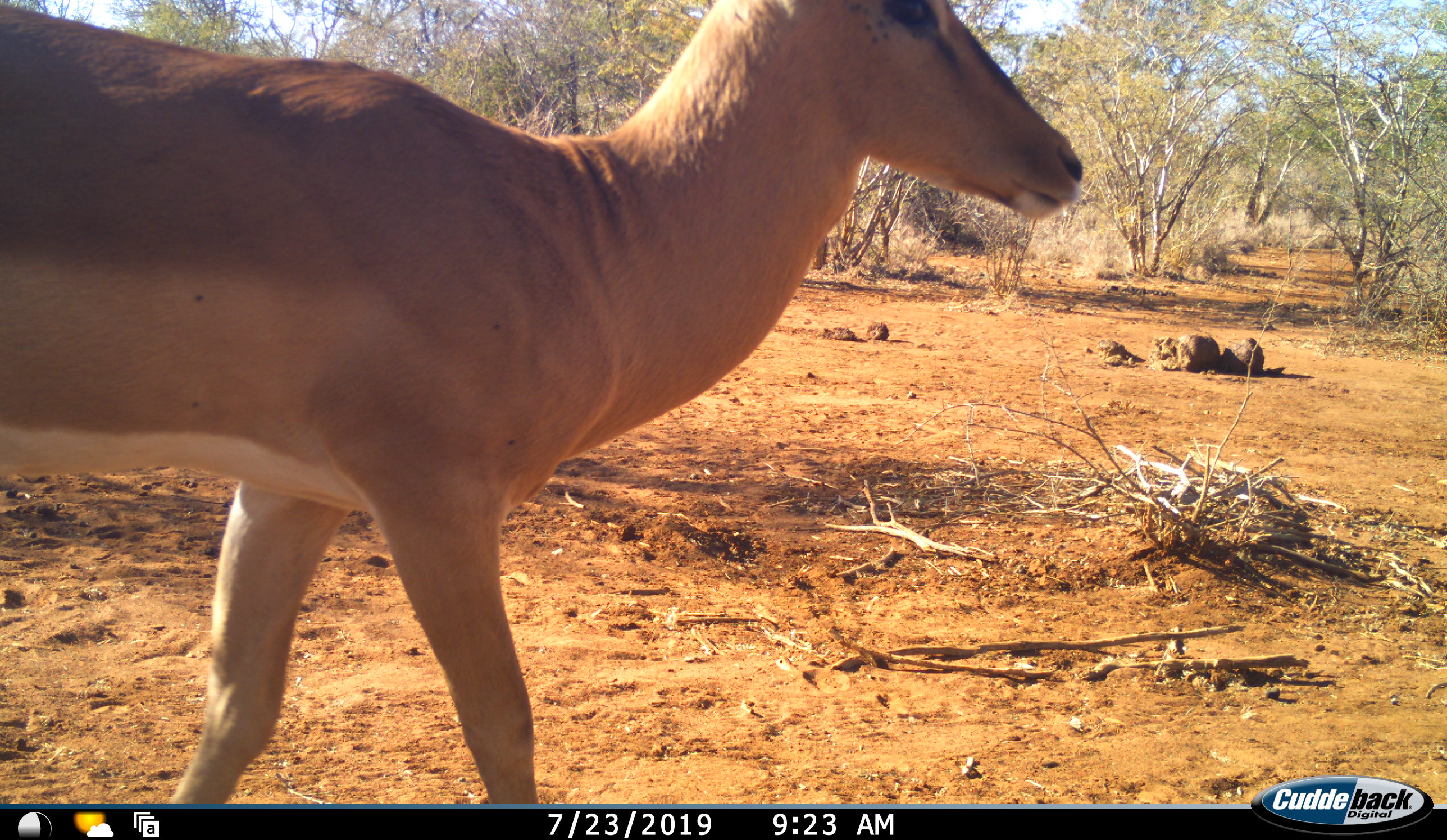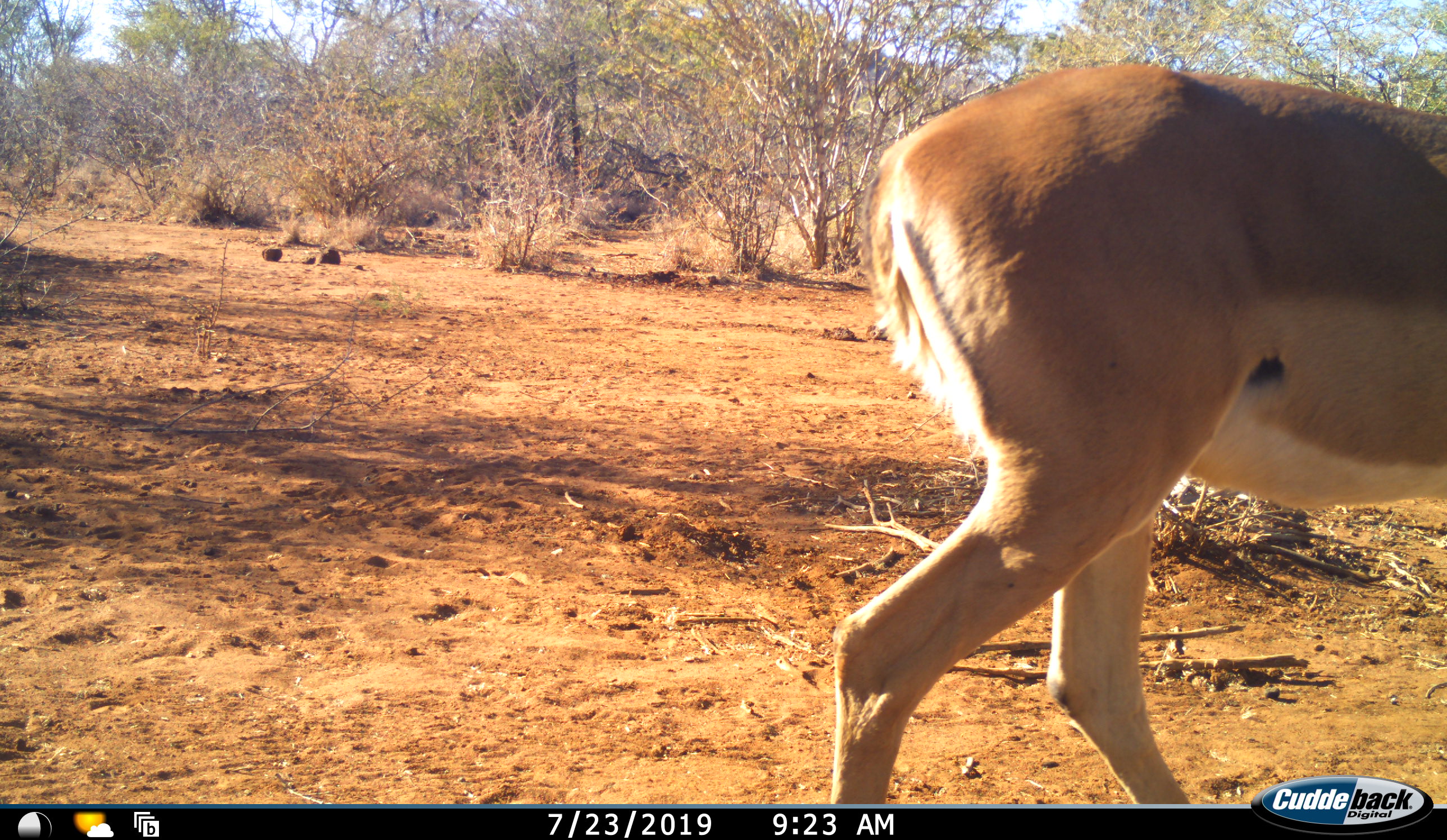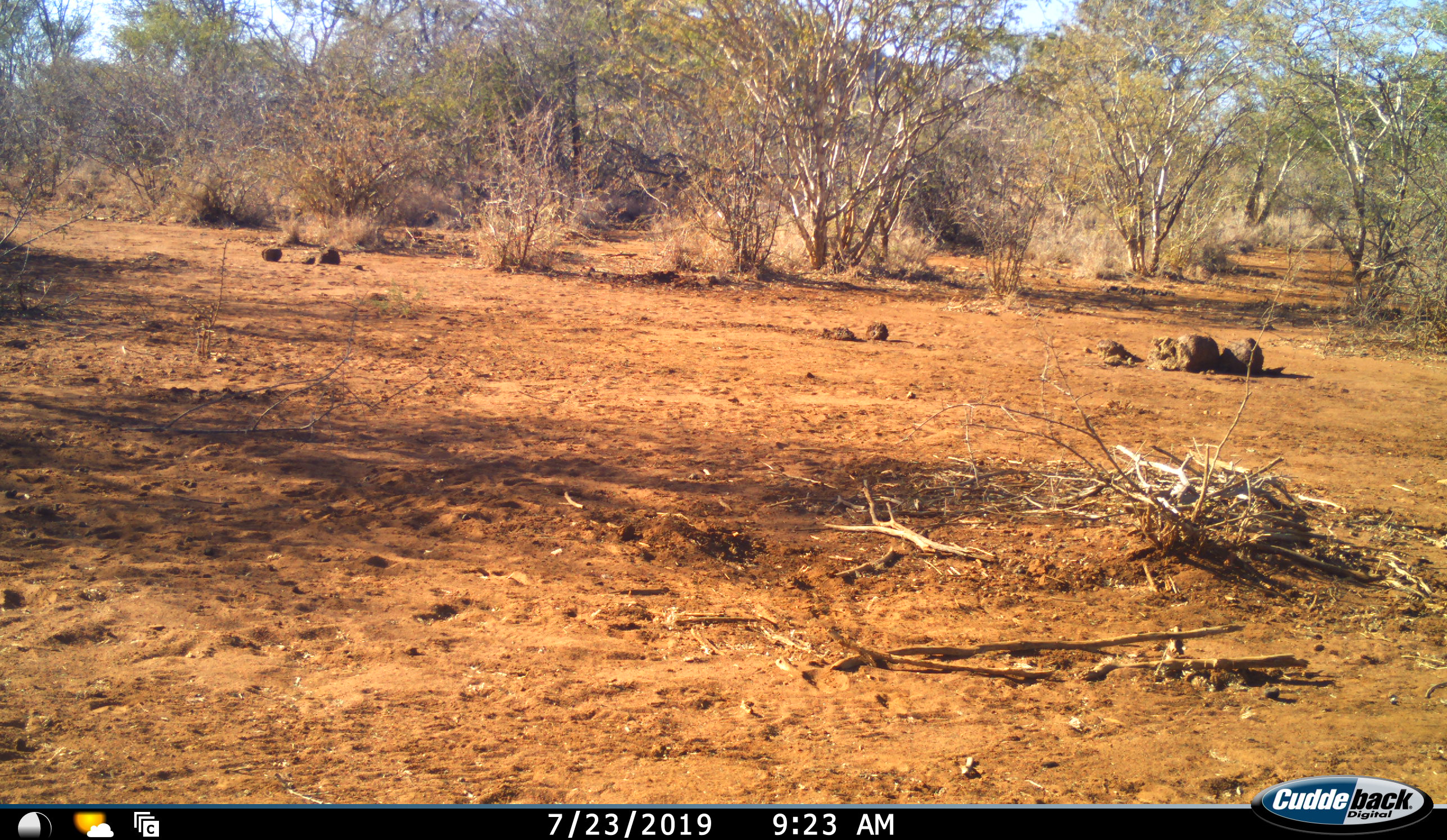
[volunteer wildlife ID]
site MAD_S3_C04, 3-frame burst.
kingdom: Animalia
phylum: Chordata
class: Mammalia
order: Artiodactyla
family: Bovidae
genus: Aepyceros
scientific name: Aepyceros melampus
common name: impala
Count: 1.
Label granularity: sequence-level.